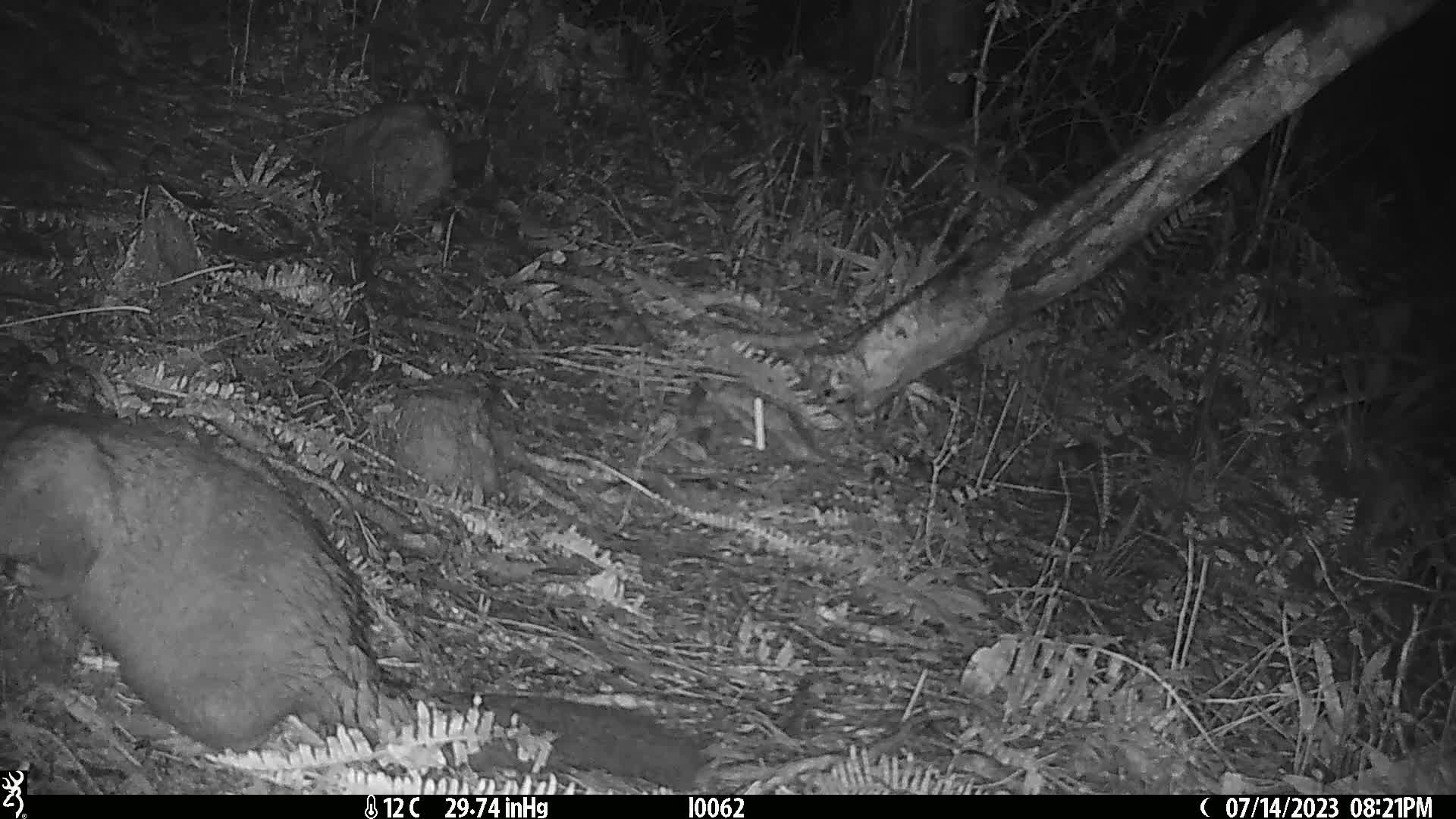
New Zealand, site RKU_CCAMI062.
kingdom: Animalia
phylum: Chordata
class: Mammalia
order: Diprotodontia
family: Phalangeridae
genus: Trichosurus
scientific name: Trichosurus vulpecula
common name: common brushtail possum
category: possum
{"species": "possum (common brushtail possum) (Trichosurus vulpecula)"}